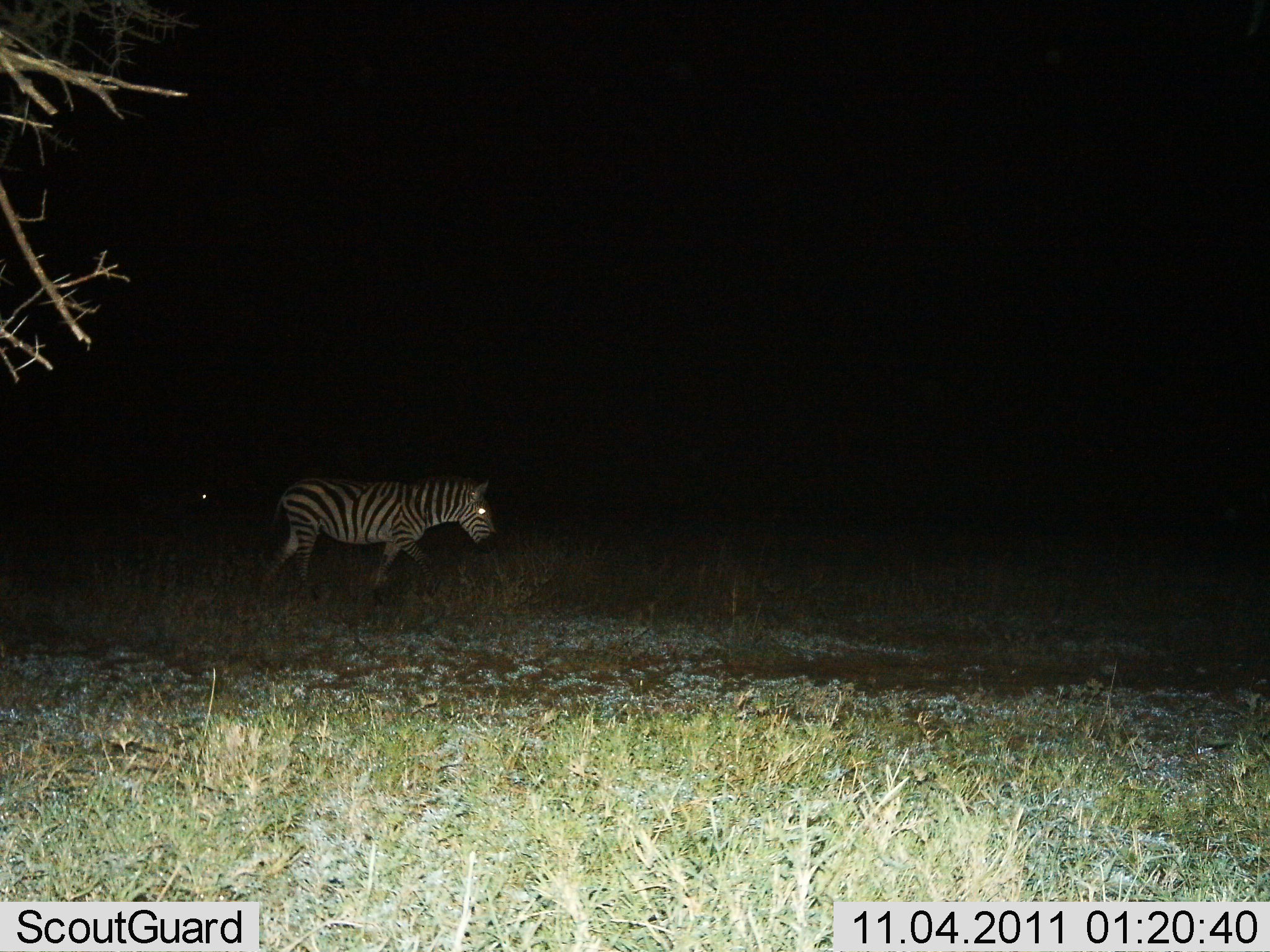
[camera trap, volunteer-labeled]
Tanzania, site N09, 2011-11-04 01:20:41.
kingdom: Animalia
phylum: Chordata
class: Mammalia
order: Perissodactyla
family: Equidae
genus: Equus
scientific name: Equus quagga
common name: plains zebra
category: zebra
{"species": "zebra (plains zebra) (Equus quagga)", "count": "1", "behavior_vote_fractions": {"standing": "50%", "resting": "0%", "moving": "50%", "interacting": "0%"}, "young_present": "0%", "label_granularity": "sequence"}